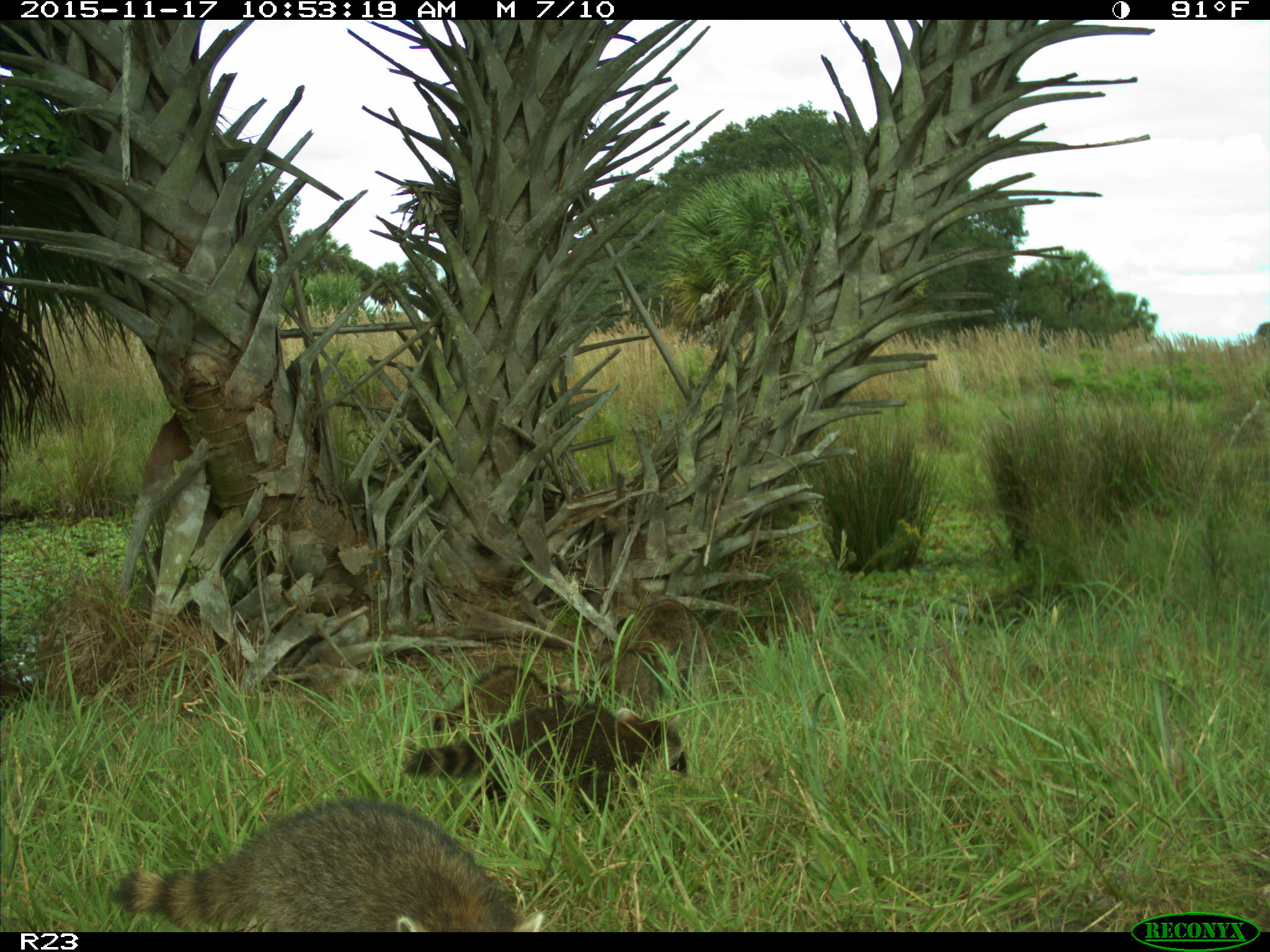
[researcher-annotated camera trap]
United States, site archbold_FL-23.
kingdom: Animalia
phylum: Chordata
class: Mammalia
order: Carnivora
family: Procyonidae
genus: Procyon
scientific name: Procyon lotor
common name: common raccoon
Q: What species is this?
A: Procyon lotor (common raccoon).